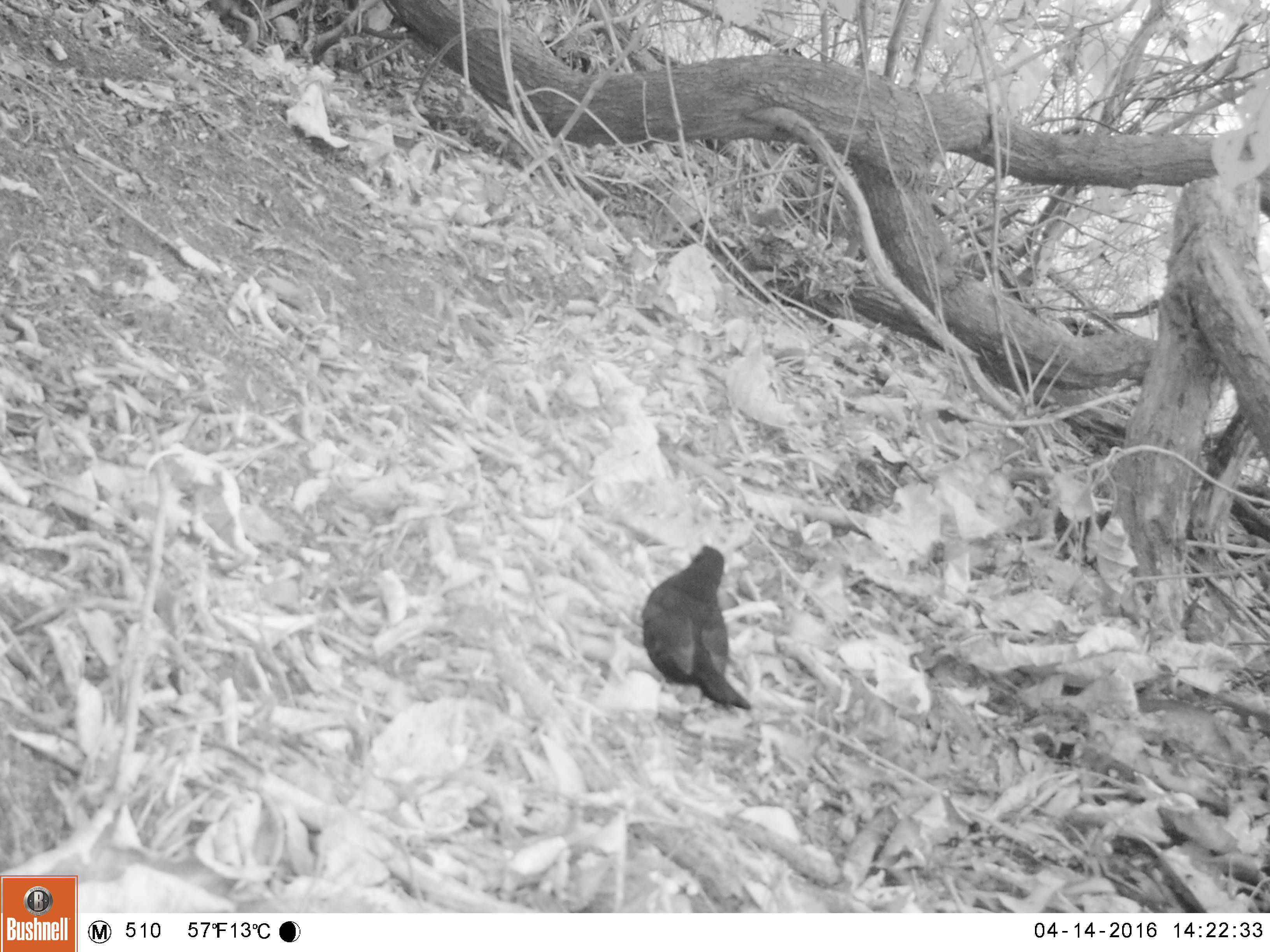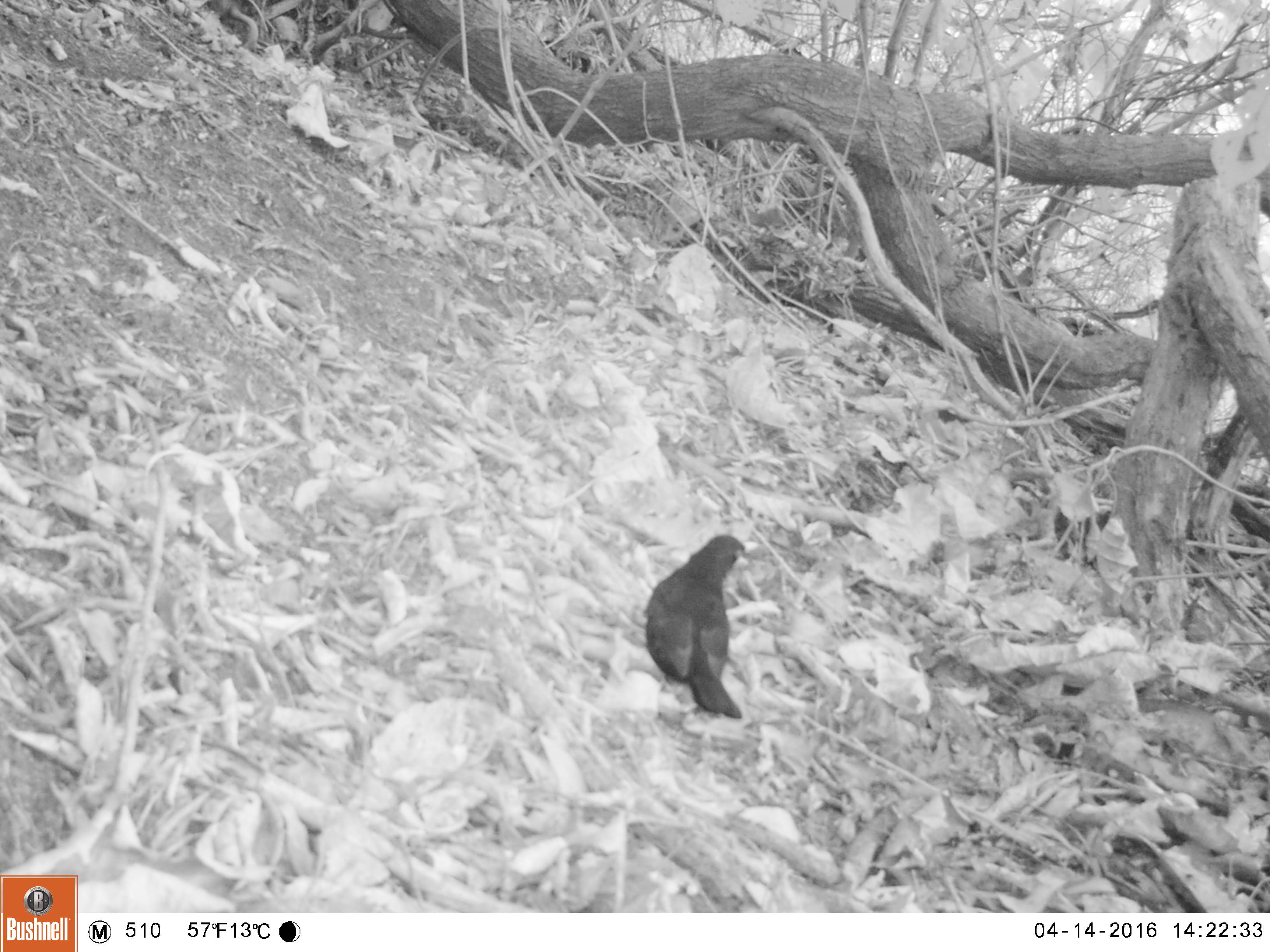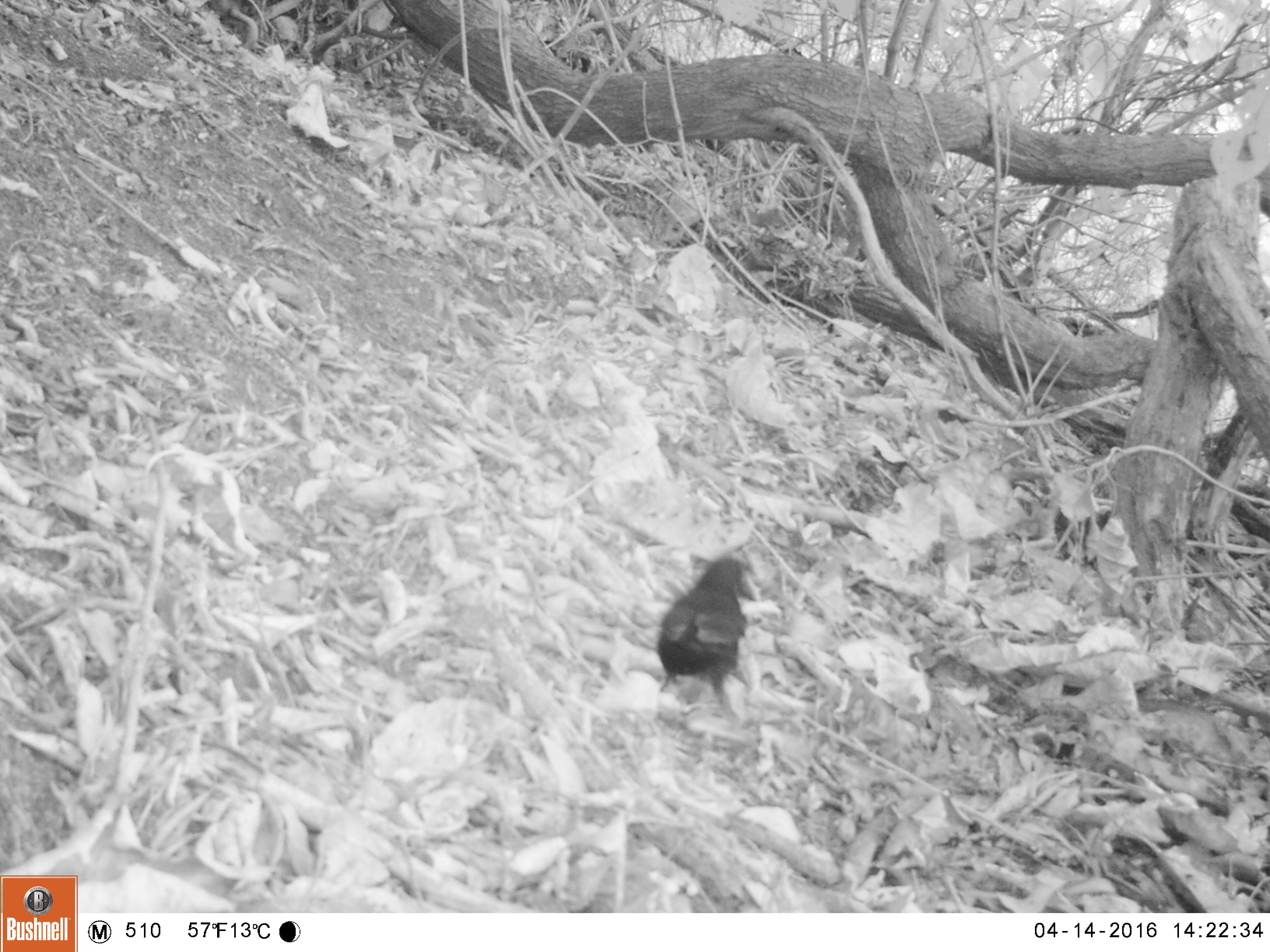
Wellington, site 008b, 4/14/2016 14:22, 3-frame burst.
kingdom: Animalia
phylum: Chordata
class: Aves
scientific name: Aves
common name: bird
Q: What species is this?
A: Bird (Aves).